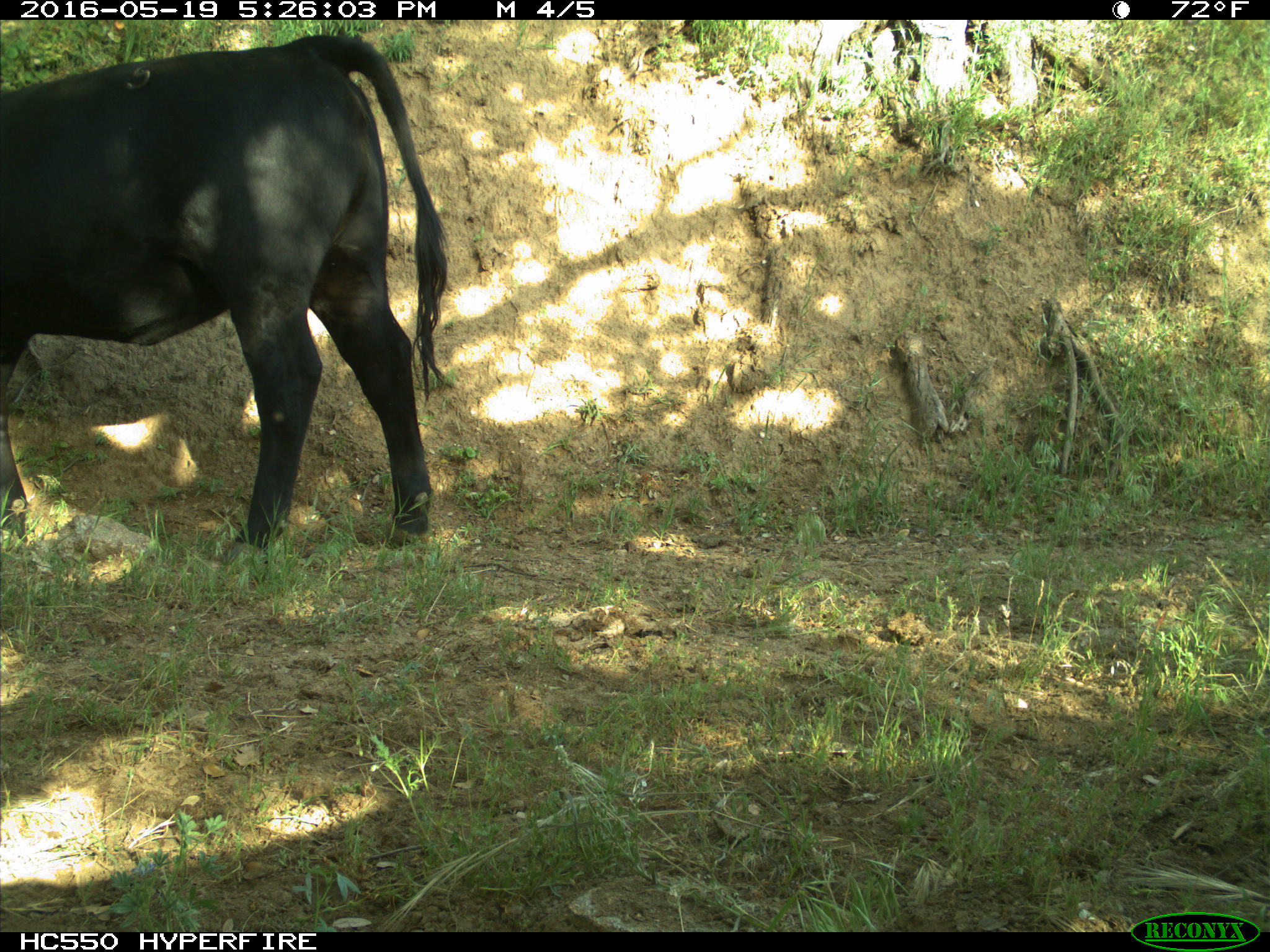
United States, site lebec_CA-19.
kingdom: Animalia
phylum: Chordata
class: Mammalia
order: Artiodactyla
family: Bovidae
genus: Bos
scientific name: Bos taurus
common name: domestic cow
Bos taurus (domestic cow).